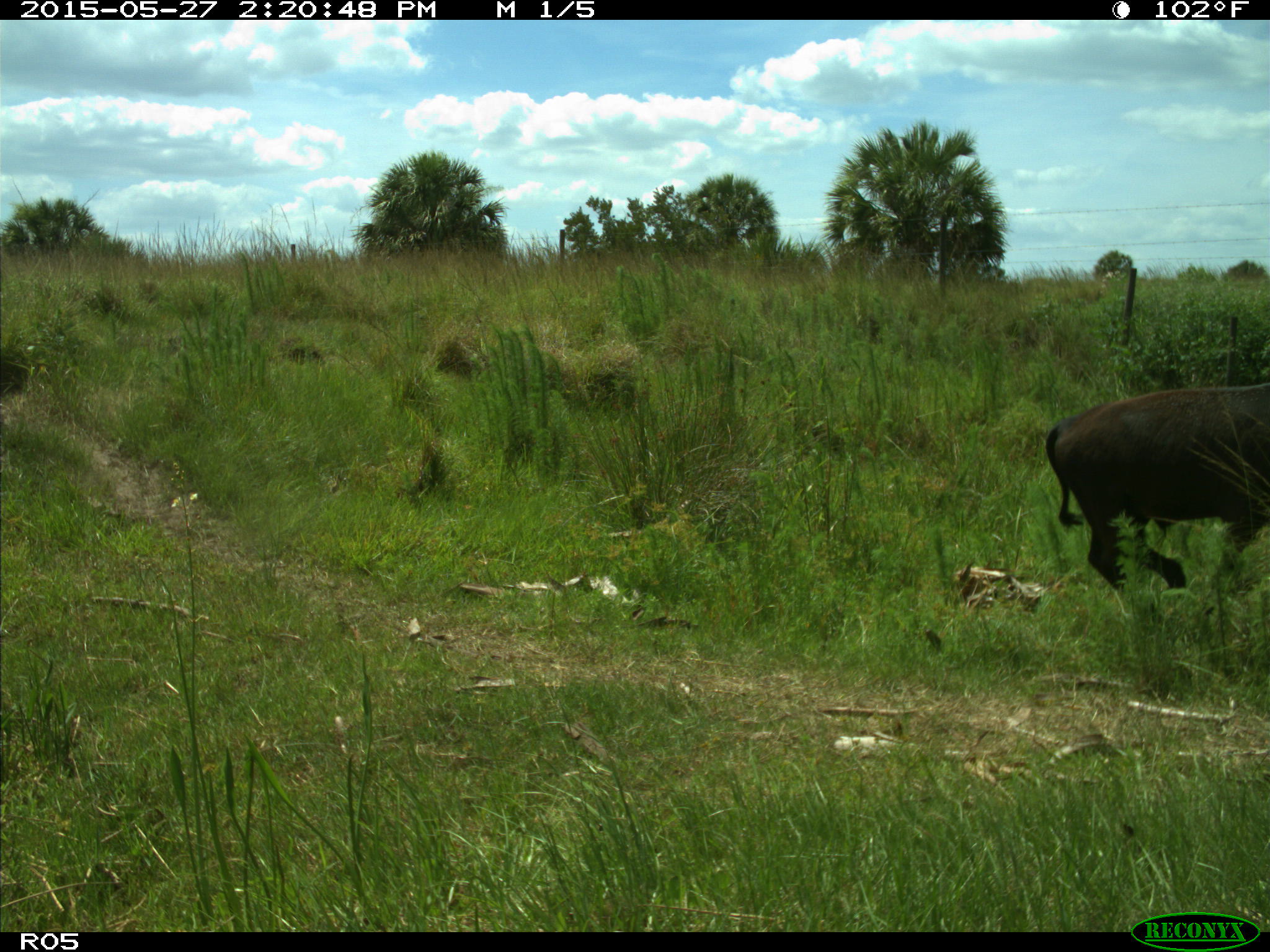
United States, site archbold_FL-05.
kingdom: Animalia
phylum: Chordata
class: Mammalia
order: Artiodactyla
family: Bovidae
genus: Bos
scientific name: Bos taurus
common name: domestic cow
Bos taurus (domestic cow).